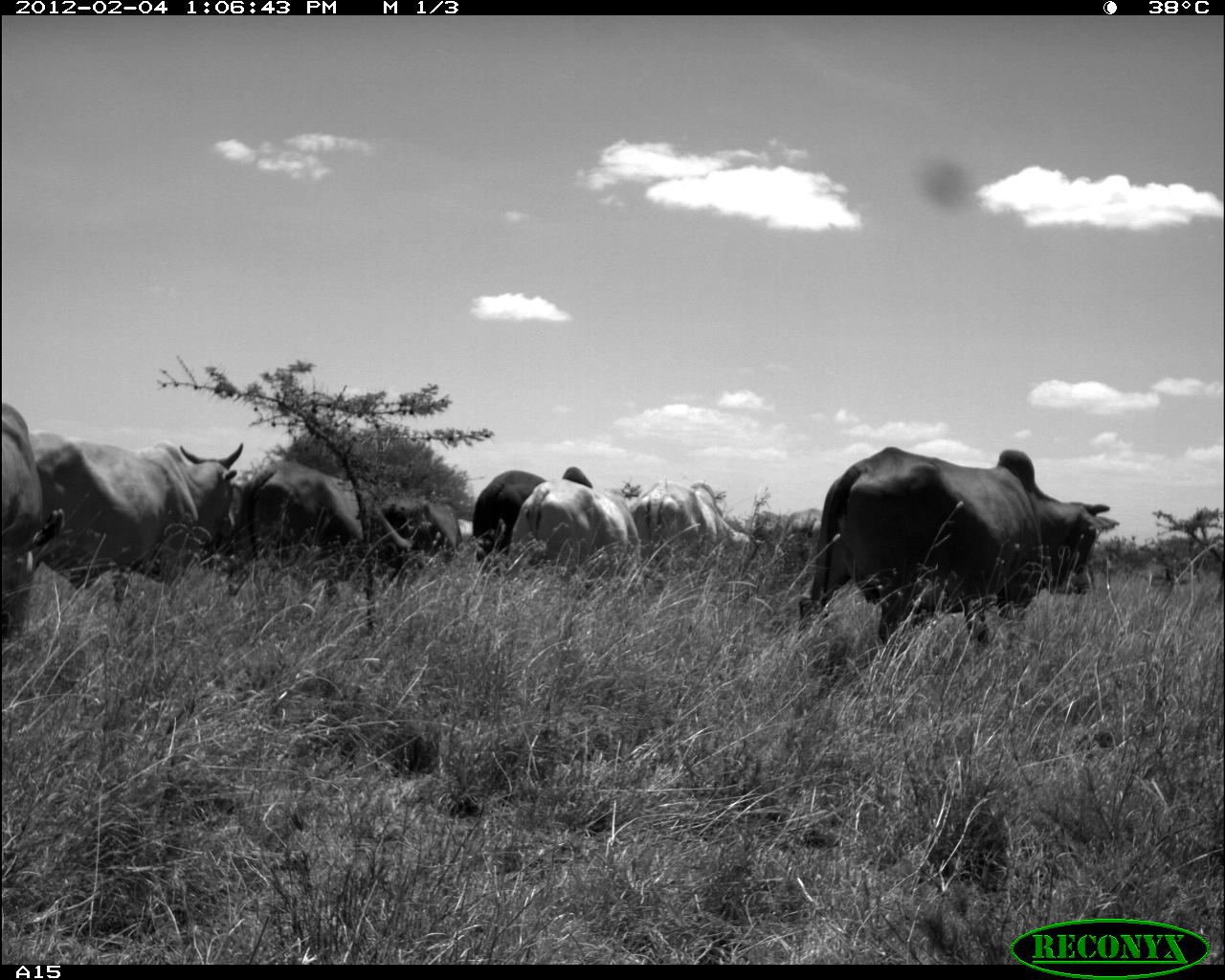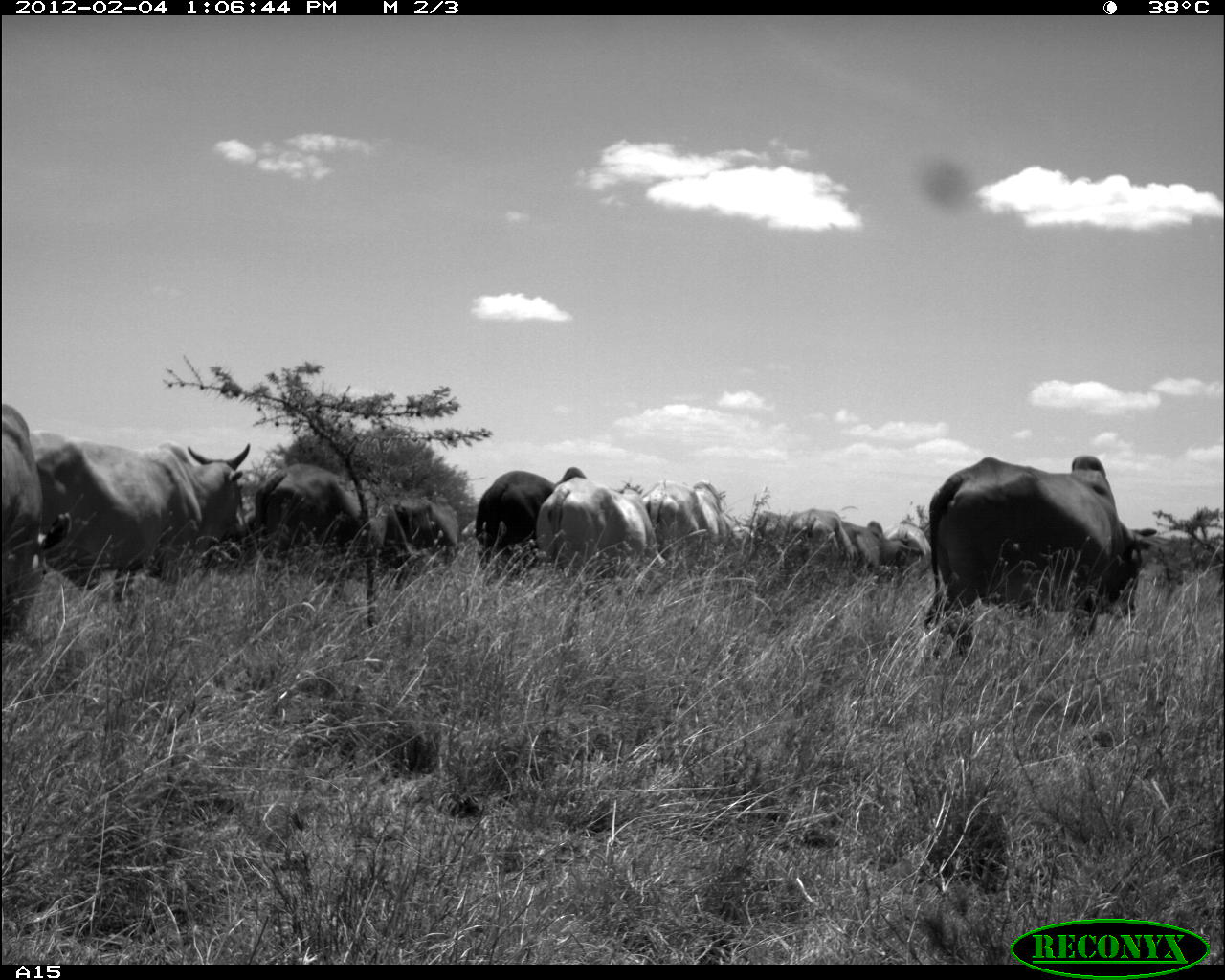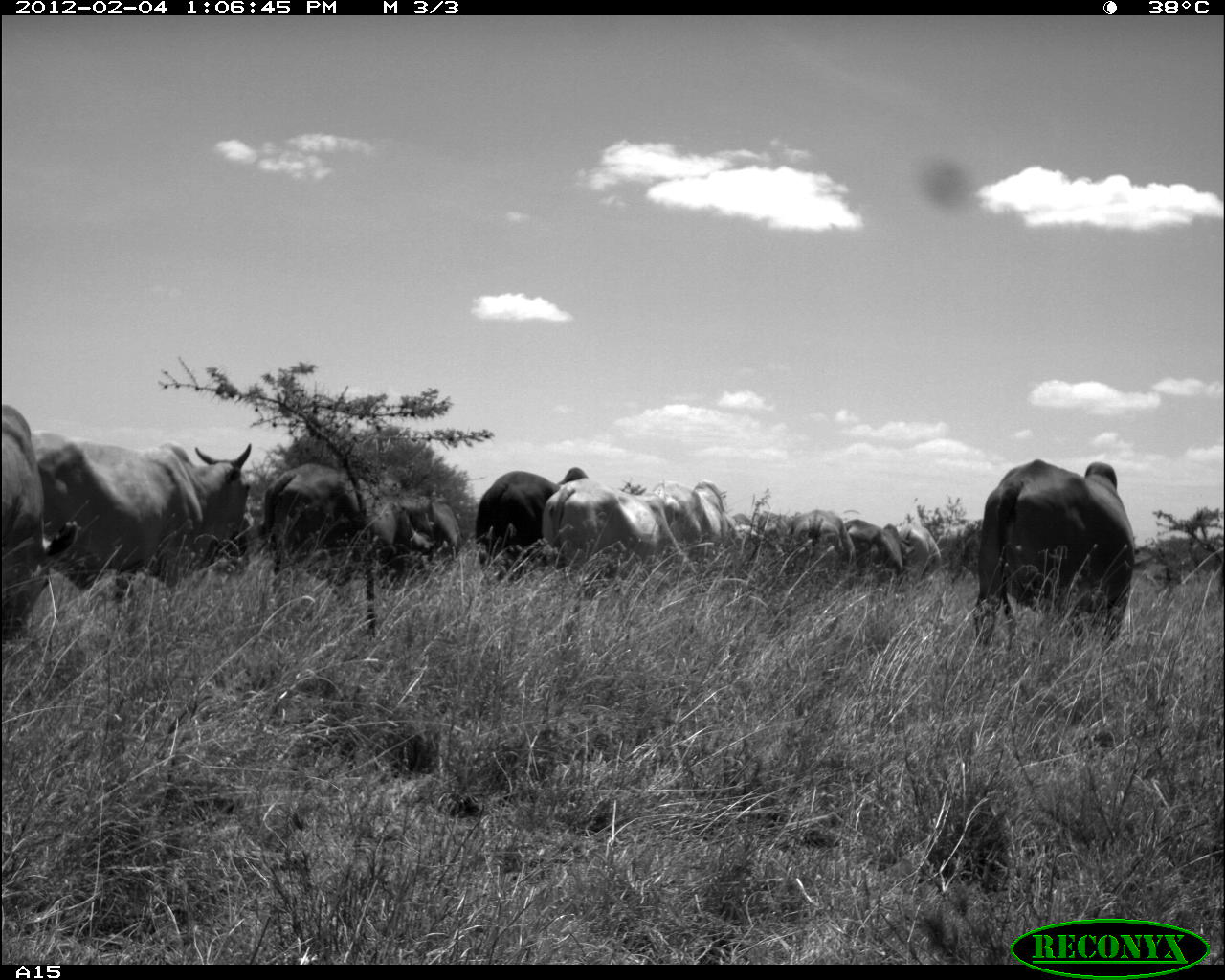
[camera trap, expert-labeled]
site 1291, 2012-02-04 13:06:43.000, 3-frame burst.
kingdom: Animalia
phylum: Chordata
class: Mammalia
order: Artiodactyla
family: Bovidae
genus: Bos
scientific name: Bos taurus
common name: domestic cattle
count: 11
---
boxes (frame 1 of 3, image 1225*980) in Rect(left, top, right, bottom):
bos taurus: Rect(797, 444, 1123, 647); Rect(31, 430, 246, 603); Rect(227, 461, 414, 608); Rect(1, 402, 64, 637); Rect(470, 462, 592, 575); Rect(509, 475, 639, 576); Rect(630, 477, 763, 566); Rect(376, 495, 460, 564); Rect(783, 508, 830, 580)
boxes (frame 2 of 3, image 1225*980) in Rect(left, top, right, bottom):
bos taurus: Rect(919, 453, 1159, 659); Rect(39, 442, 257, 601); Rect(240, 467, 416, 576); Rect(0, 400, 72, 636); Rect(475, 462, 585, 577); Rect(533, 475, 661, 572); Rect(649, 480, 746, 580); Rect(779, 500, 881, 581); Rect(384, 494, 461, 573); Rect(886, 521, 929, 576)